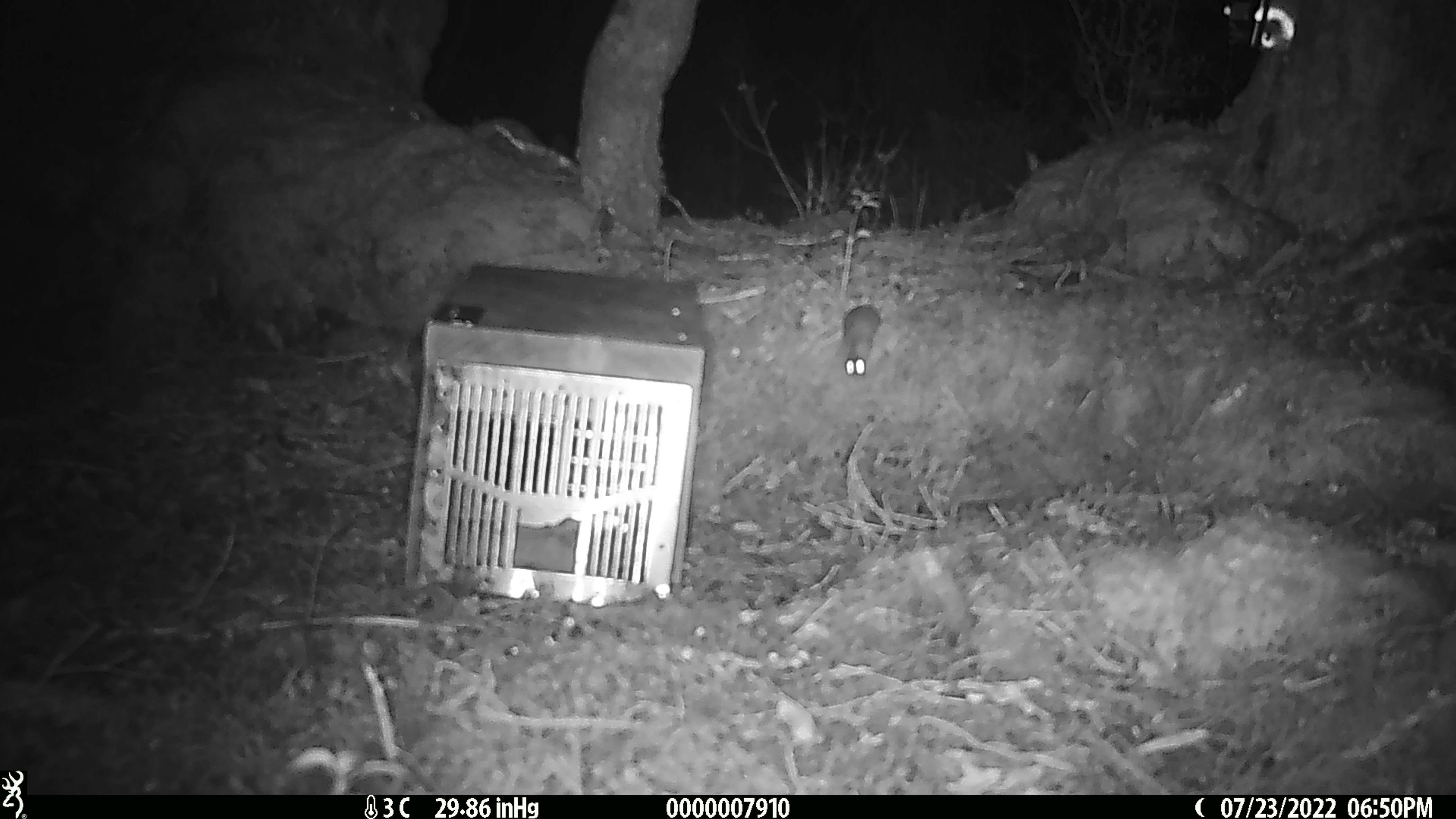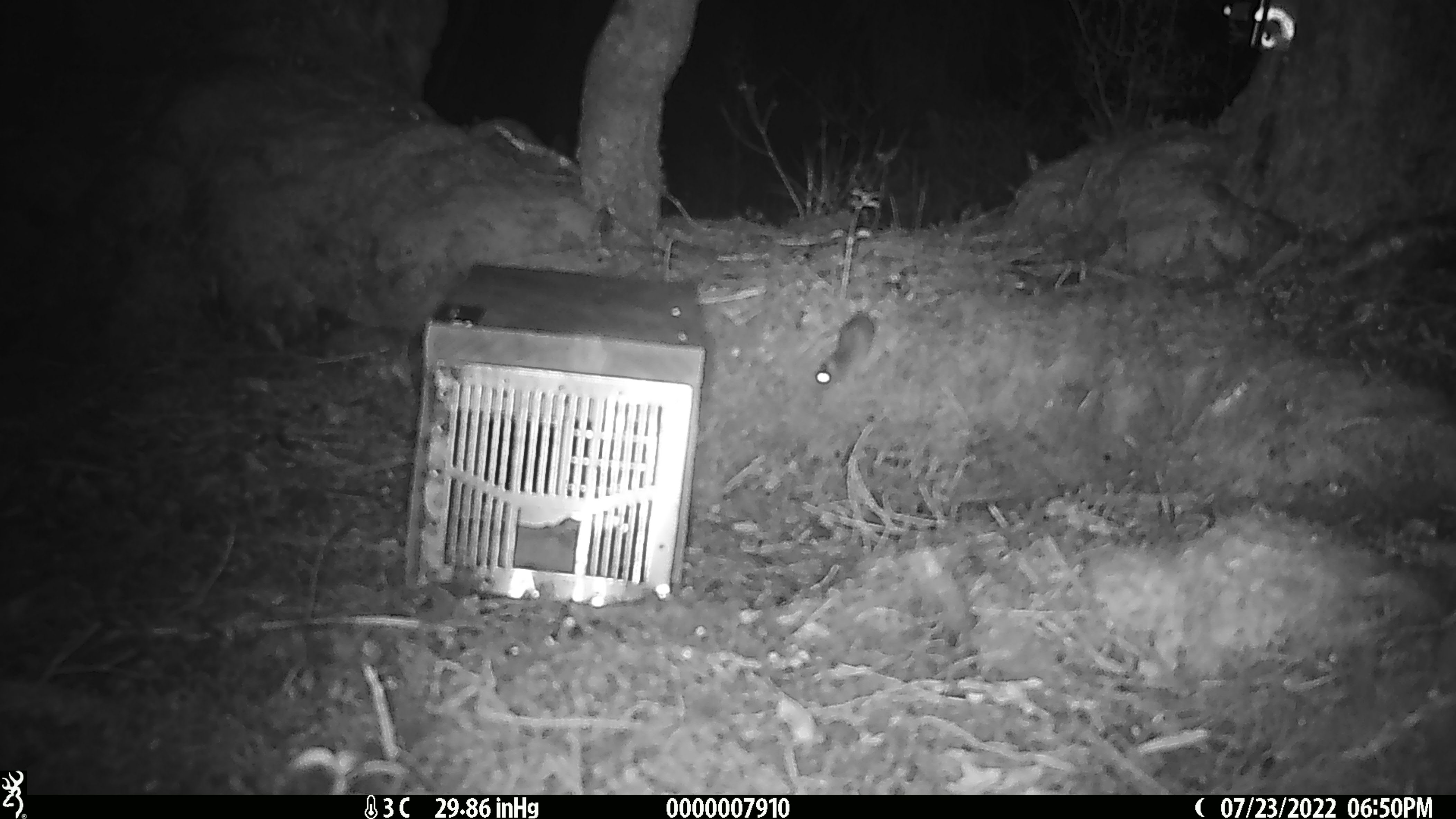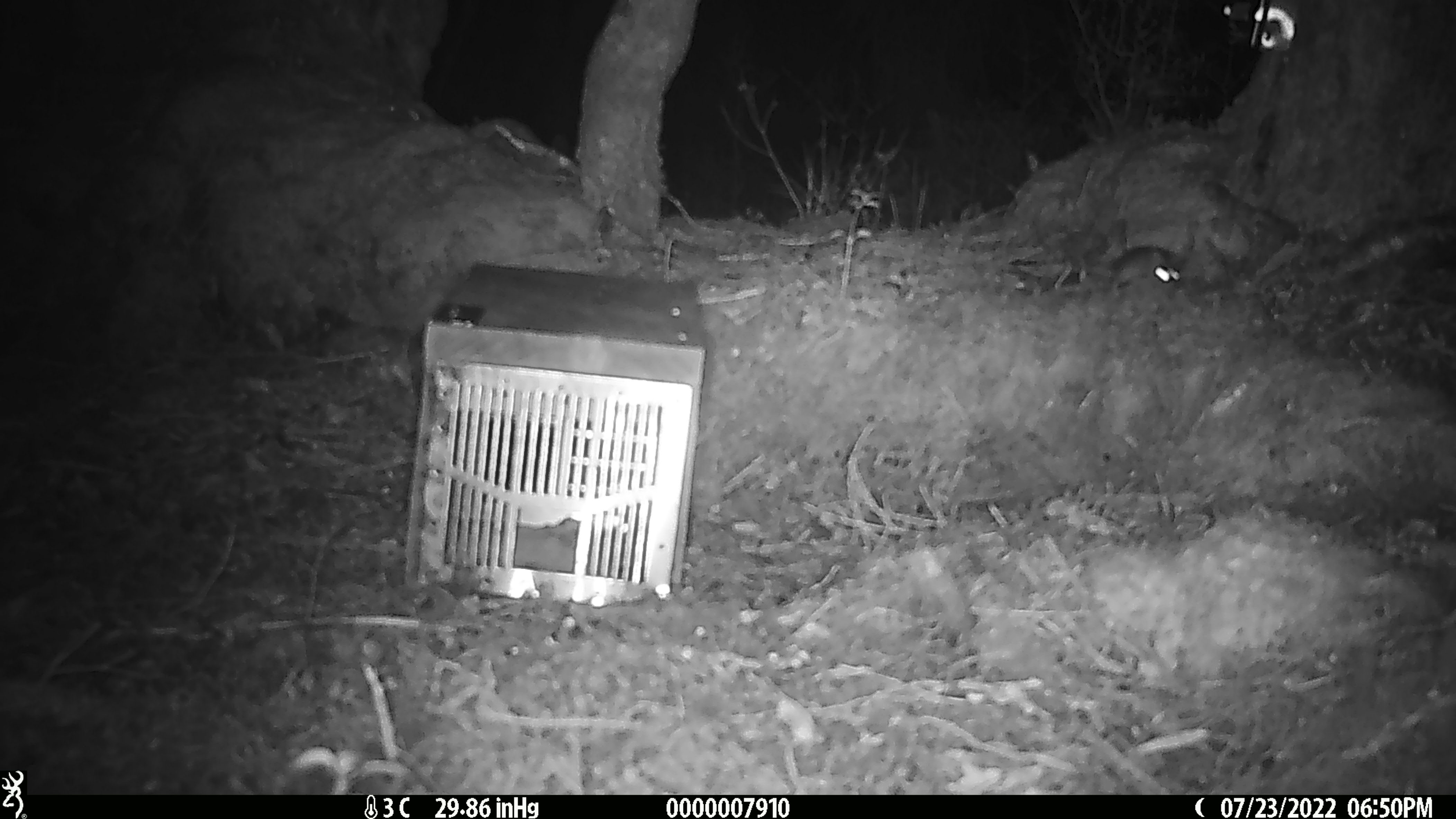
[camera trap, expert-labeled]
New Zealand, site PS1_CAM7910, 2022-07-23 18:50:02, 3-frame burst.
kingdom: Animalia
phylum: Chordata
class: Mammalia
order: Rodentia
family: Muridae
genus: Mus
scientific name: Mus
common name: mouse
Mouse (Mus).